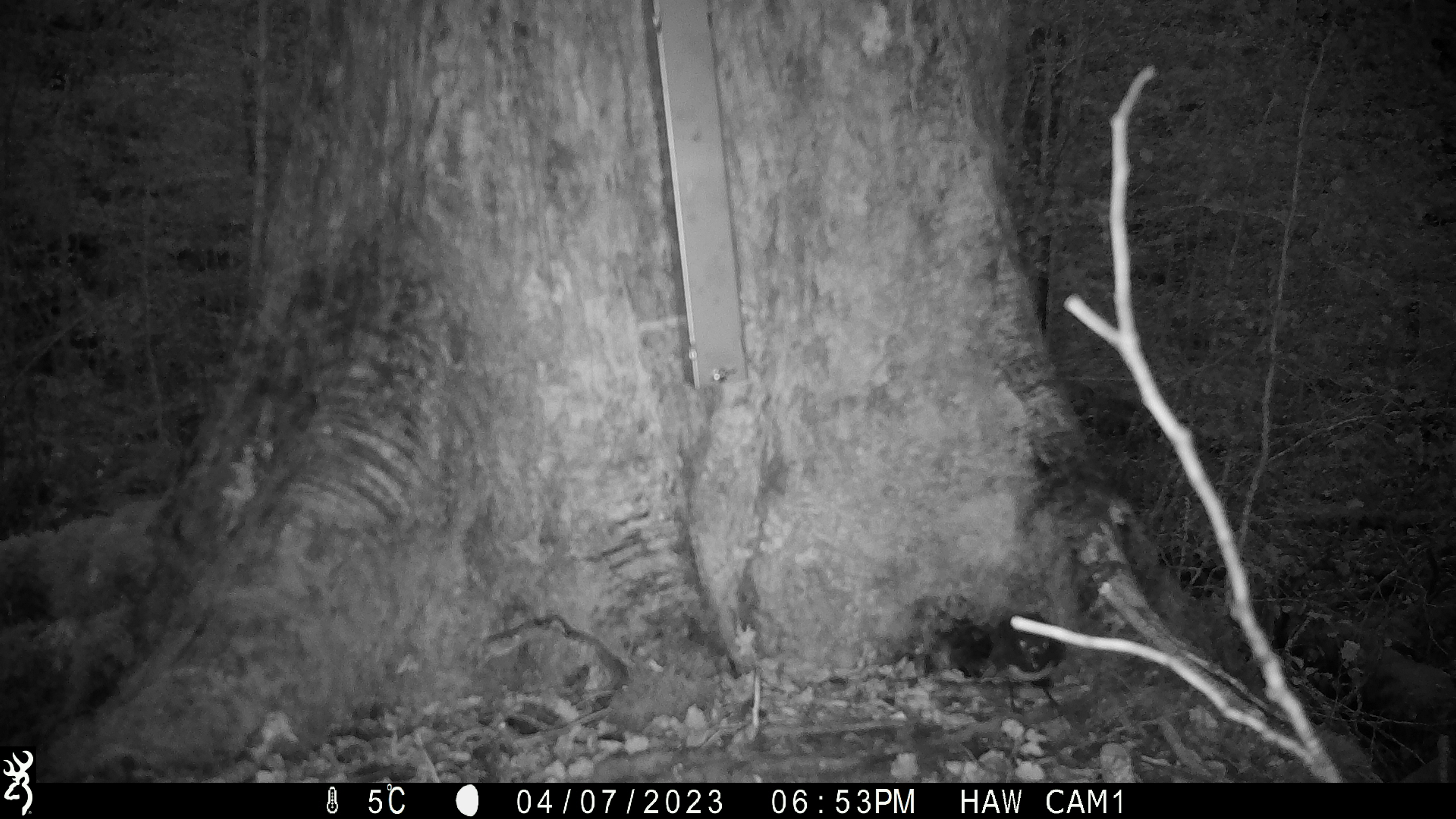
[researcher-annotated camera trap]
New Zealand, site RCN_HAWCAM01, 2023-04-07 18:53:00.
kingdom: Animalia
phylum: Chordata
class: Aves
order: Passeriformes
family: Petroicidae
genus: Petroica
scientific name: Petroica australis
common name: new zealand robin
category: robin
Robin (new zealand robin) (Petroica australis).